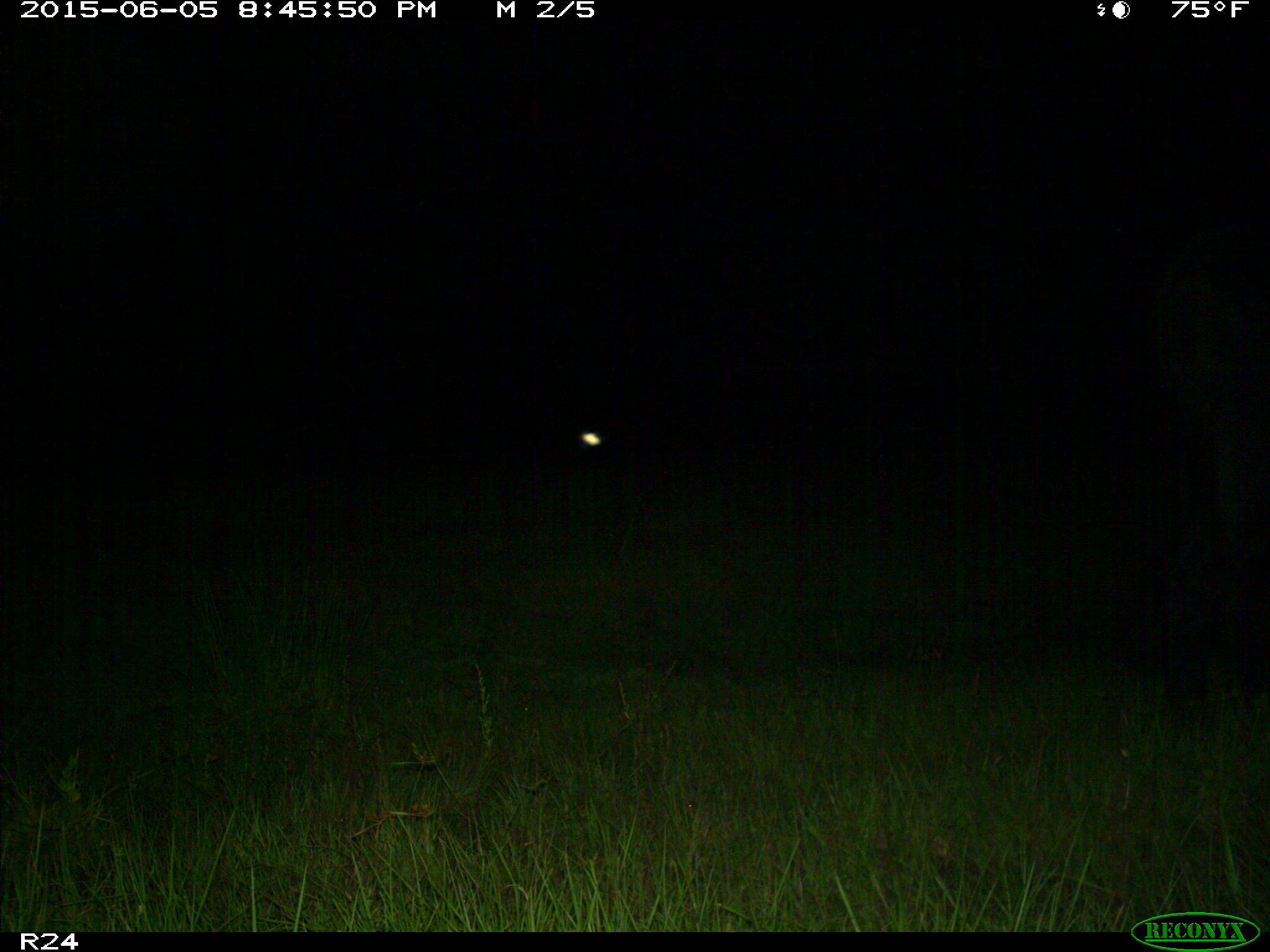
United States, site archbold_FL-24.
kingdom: Animalia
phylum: Chordata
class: Mammalia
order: Artiodactyla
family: Bovidae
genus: Bos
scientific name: Bos taurus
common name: domestic cow